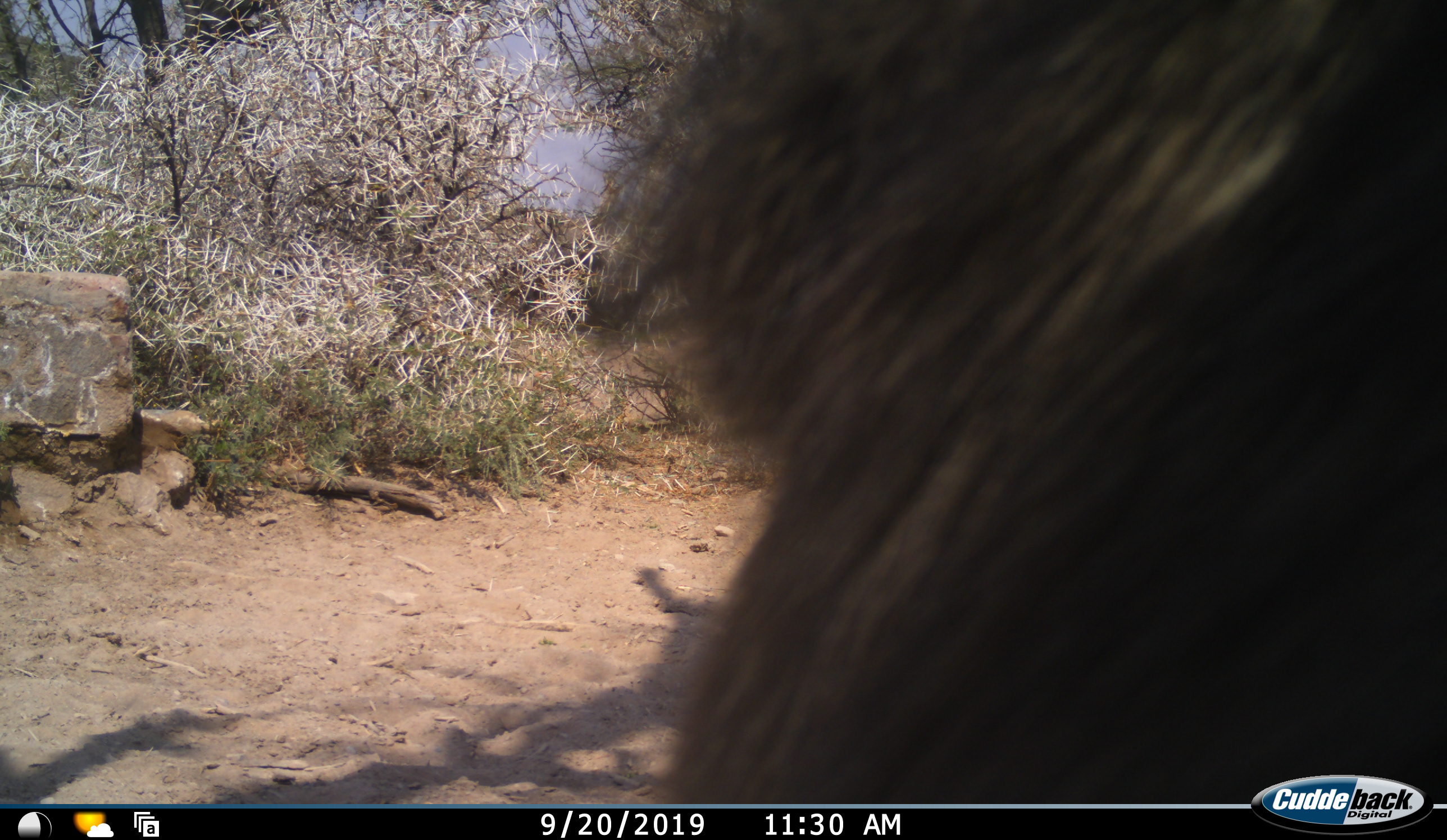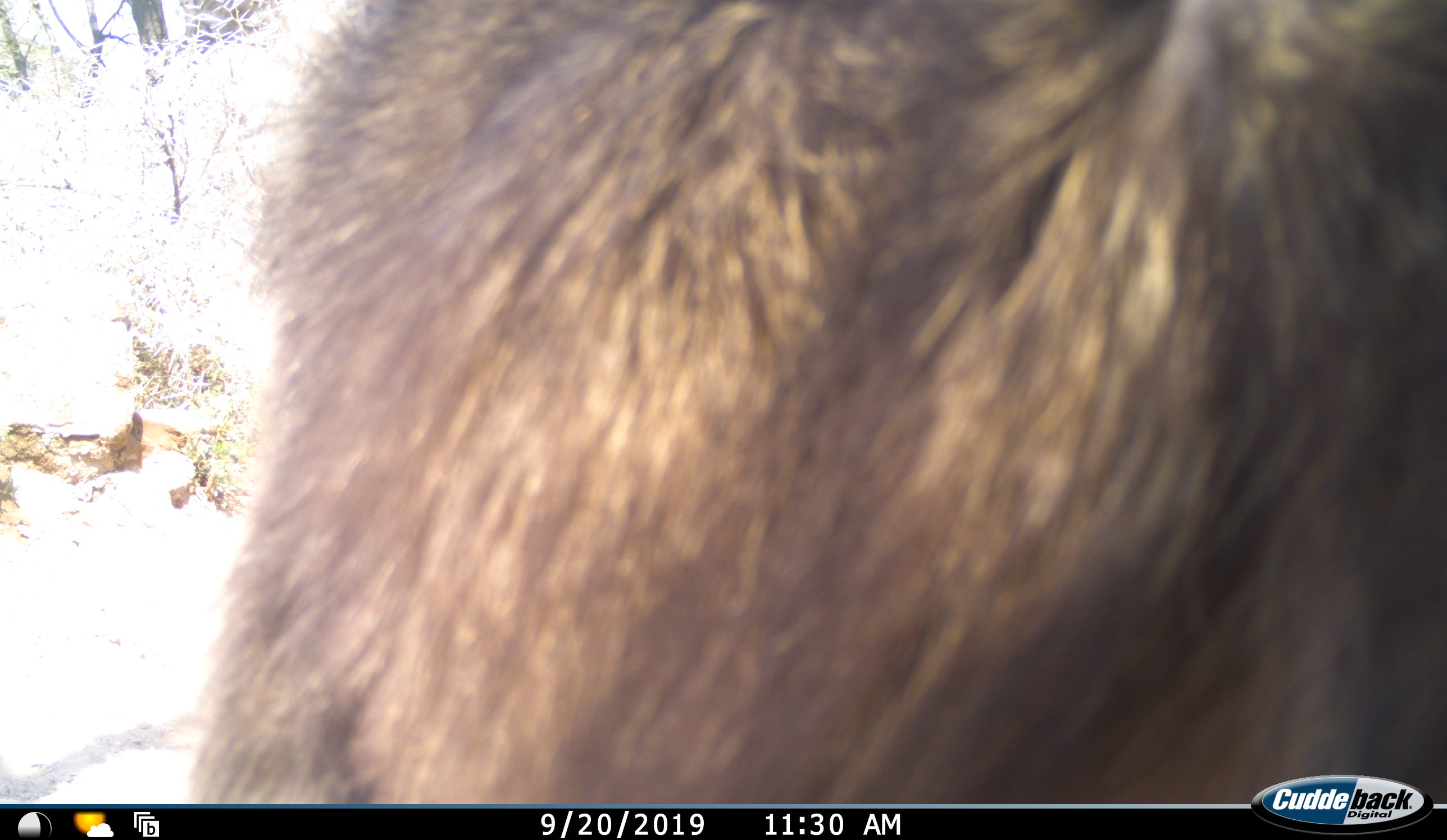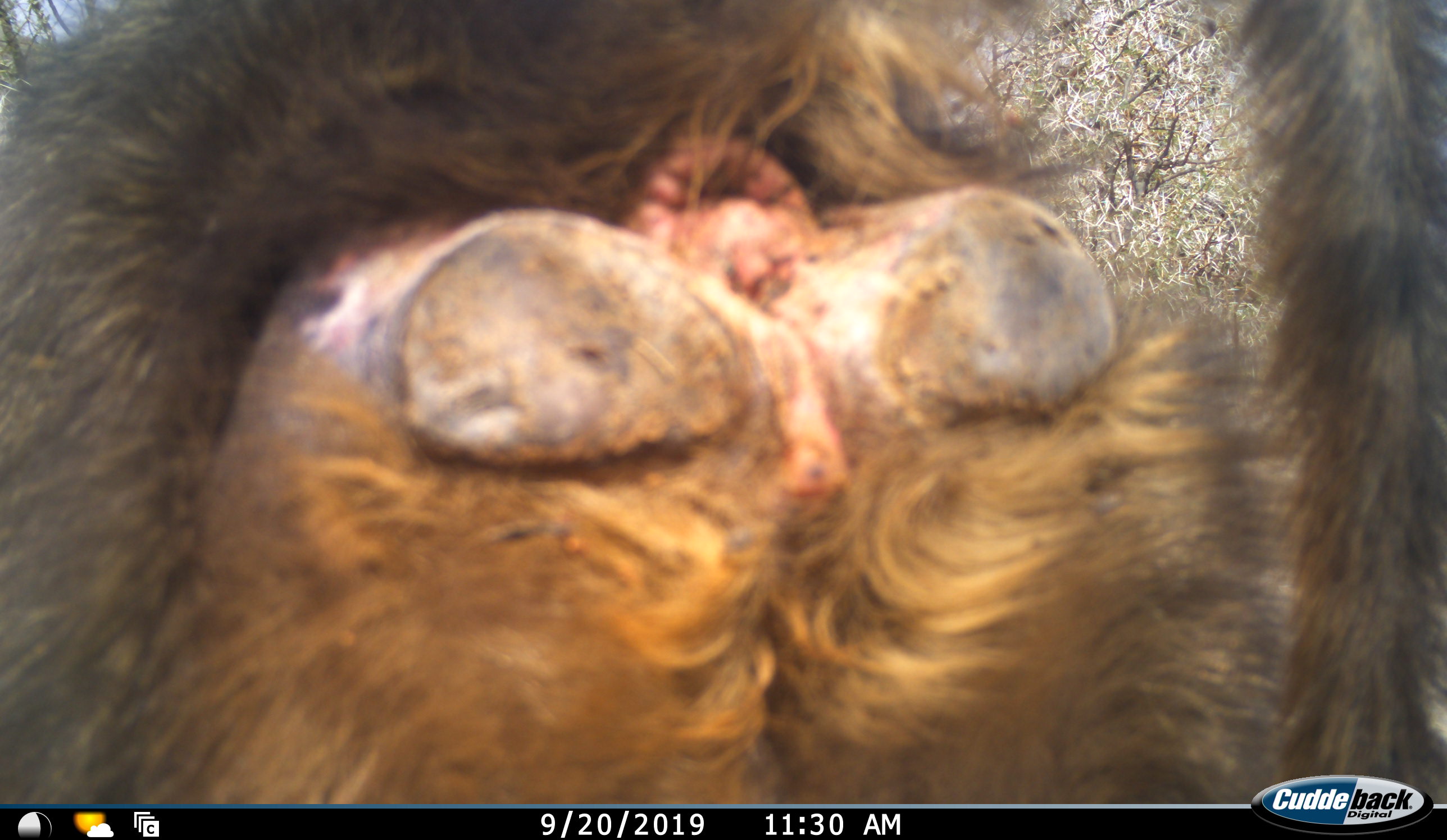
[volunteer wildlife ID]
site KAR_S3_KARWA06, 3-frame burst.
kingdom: Animalia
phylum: Chordata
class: Mammalia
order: Primates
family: Cercopithecidae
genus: Papio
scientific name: Papio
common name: baboon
Baboon (Papio), count 1. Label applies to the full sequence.